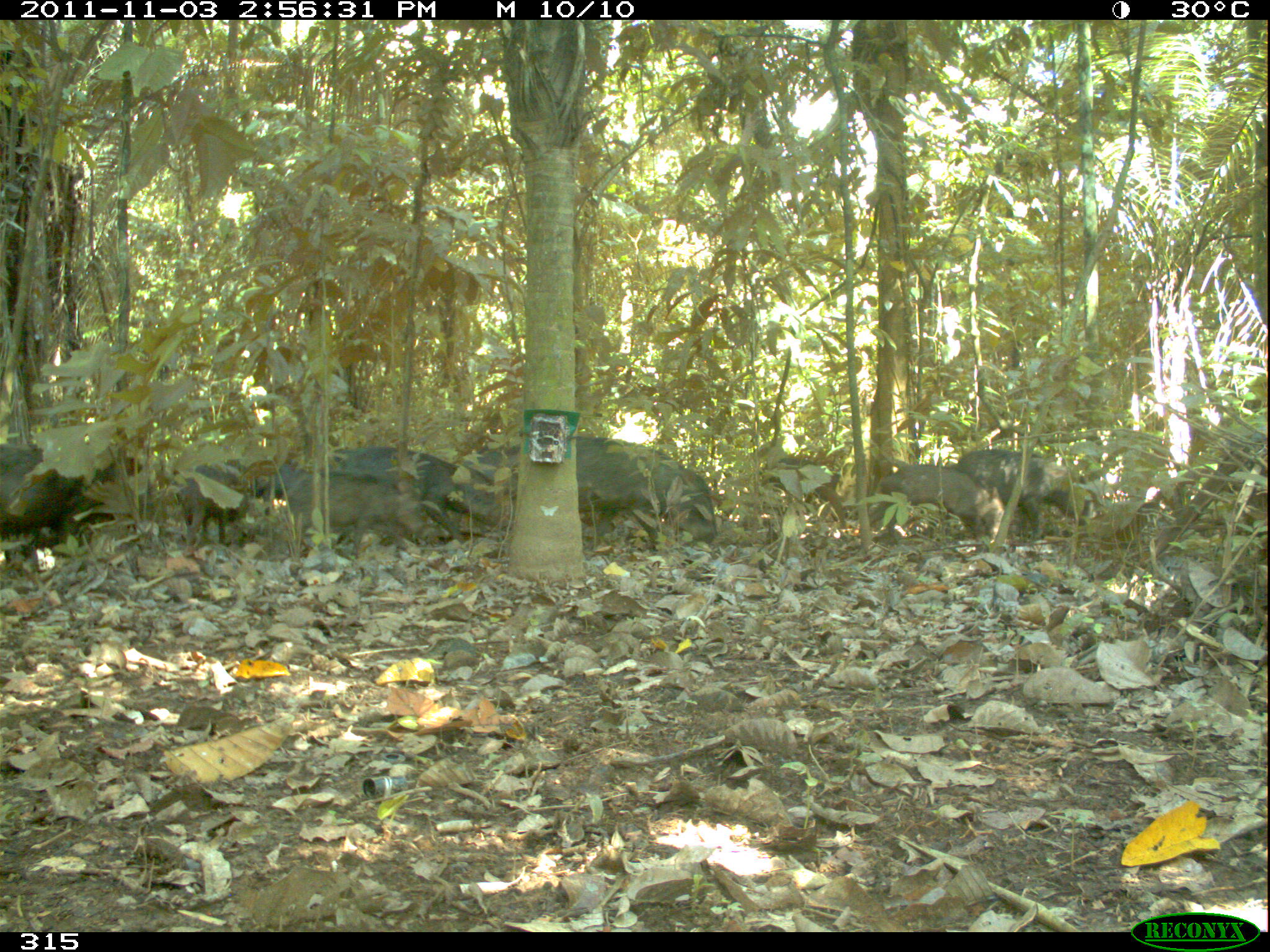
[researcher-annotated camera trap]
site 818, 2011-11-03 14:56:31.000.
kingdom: Animalia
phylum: Chordata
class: Mammalia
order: Artiodactyla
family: Tayassuidae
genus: Tayassu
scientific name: Tayassu pecari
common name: white-lipped peccary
Tayassu pecari (white-lipped peccary).